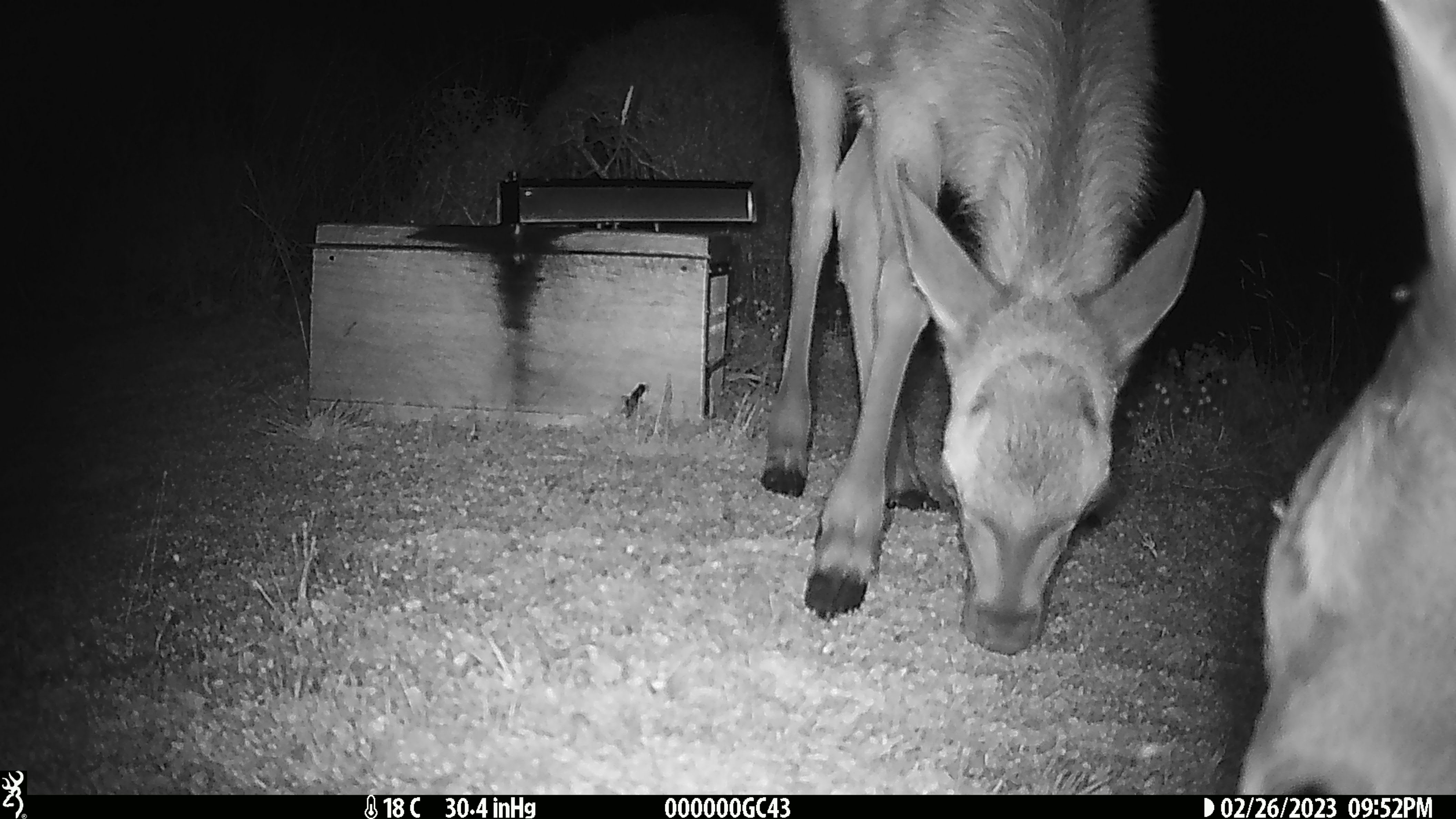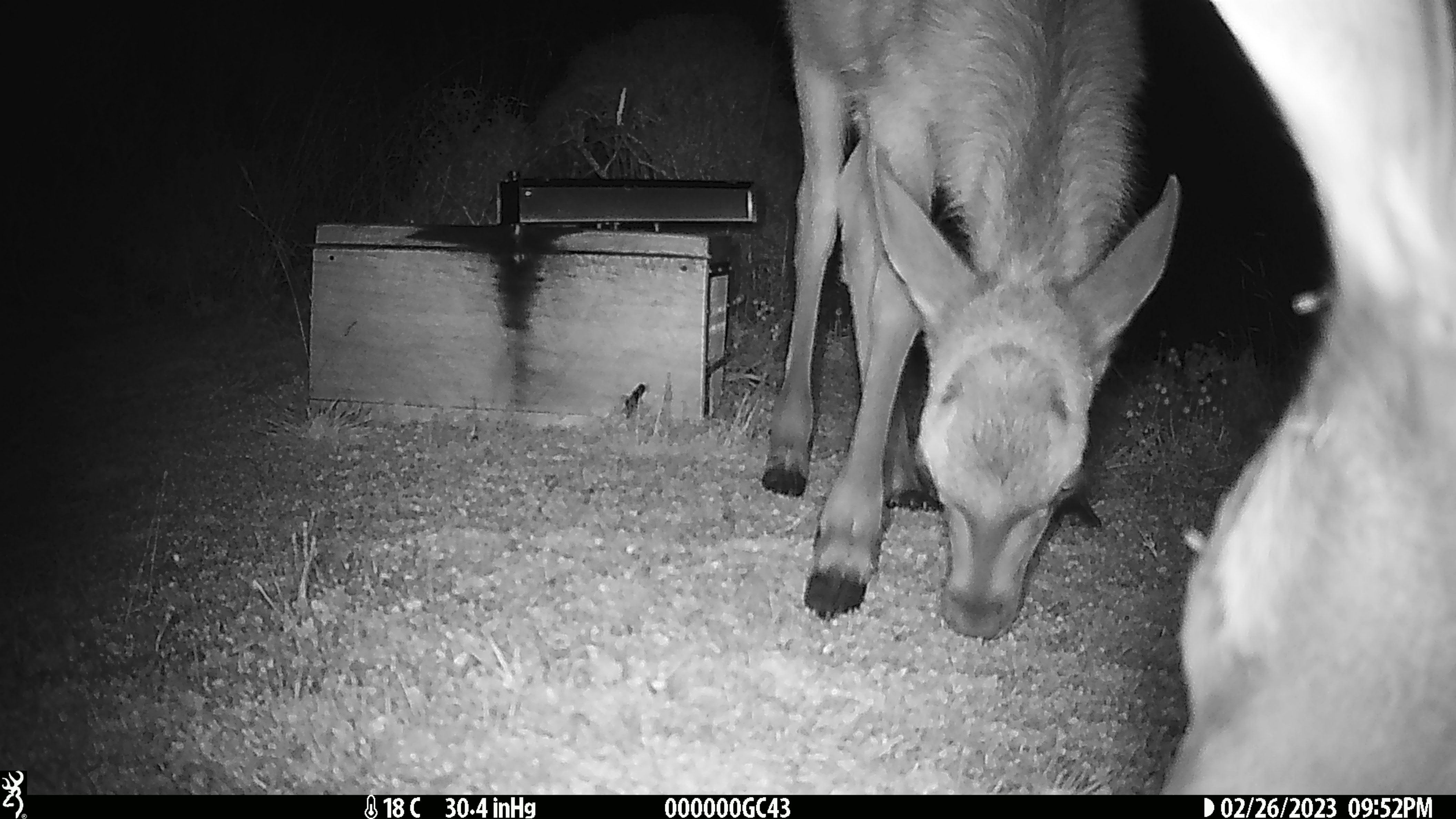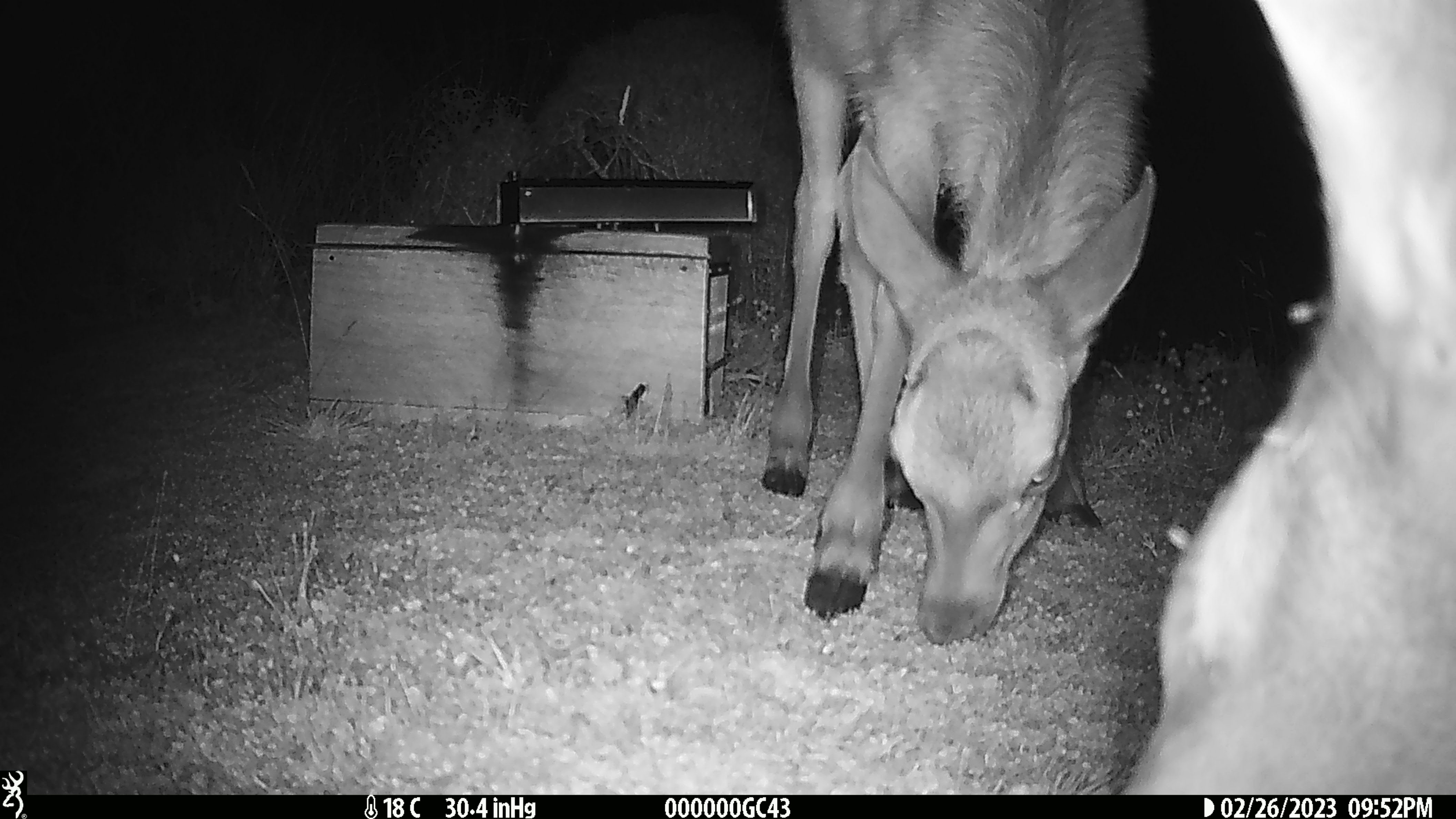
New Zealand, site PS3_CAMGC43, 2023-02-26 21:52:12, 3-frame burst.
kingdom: Animalia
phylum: Chordata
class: Mammalia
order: Artiodactyla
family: Cervidae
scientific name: Cervidae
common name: deer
Deer (Cervidae).